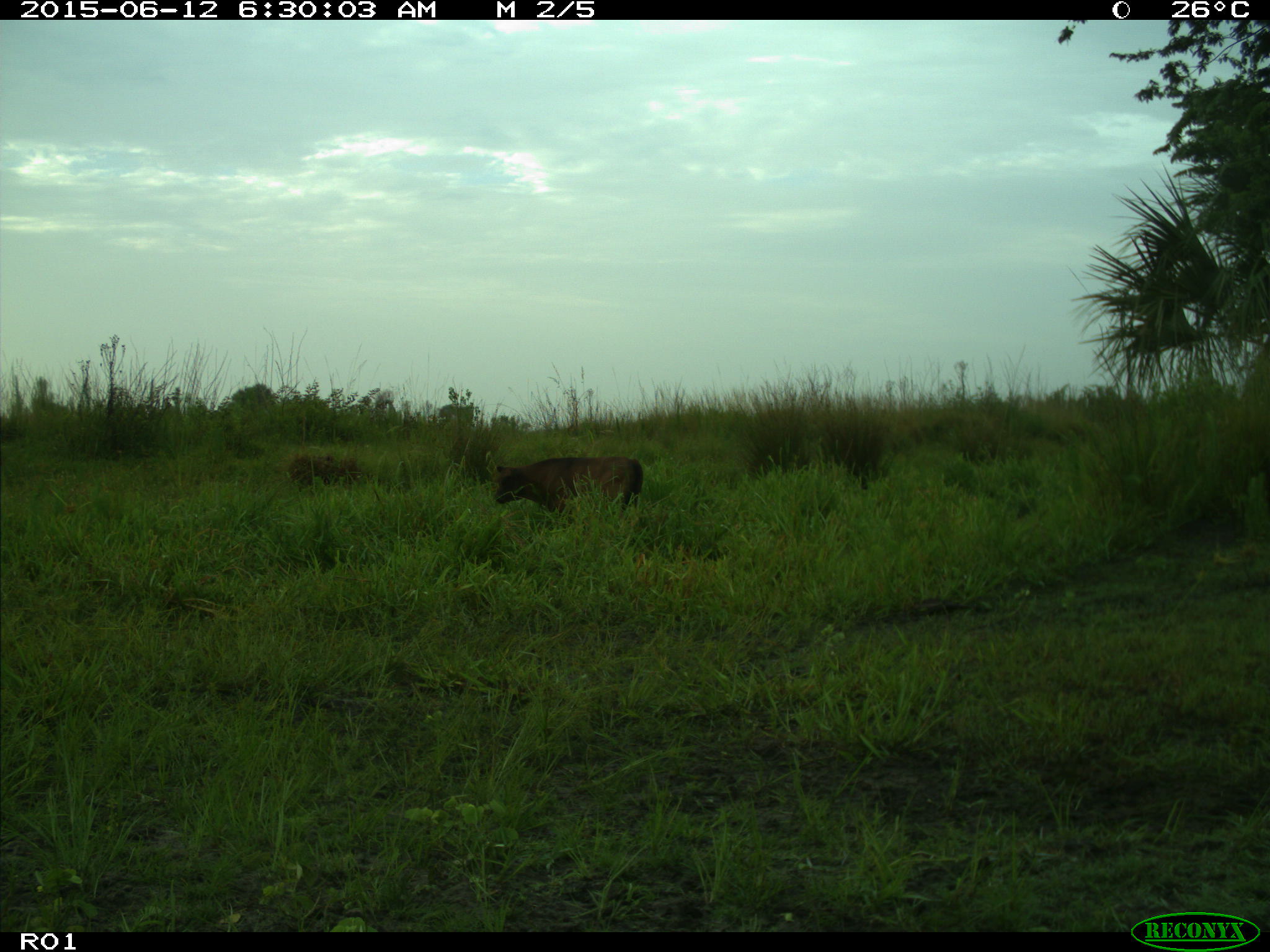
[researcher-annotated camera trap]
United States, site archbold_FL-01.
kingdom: Animalia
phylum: Chordata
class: Mammalia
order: Artiodactyla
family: Bovidae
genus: Bos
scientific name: Bos taurus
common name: domestic cow